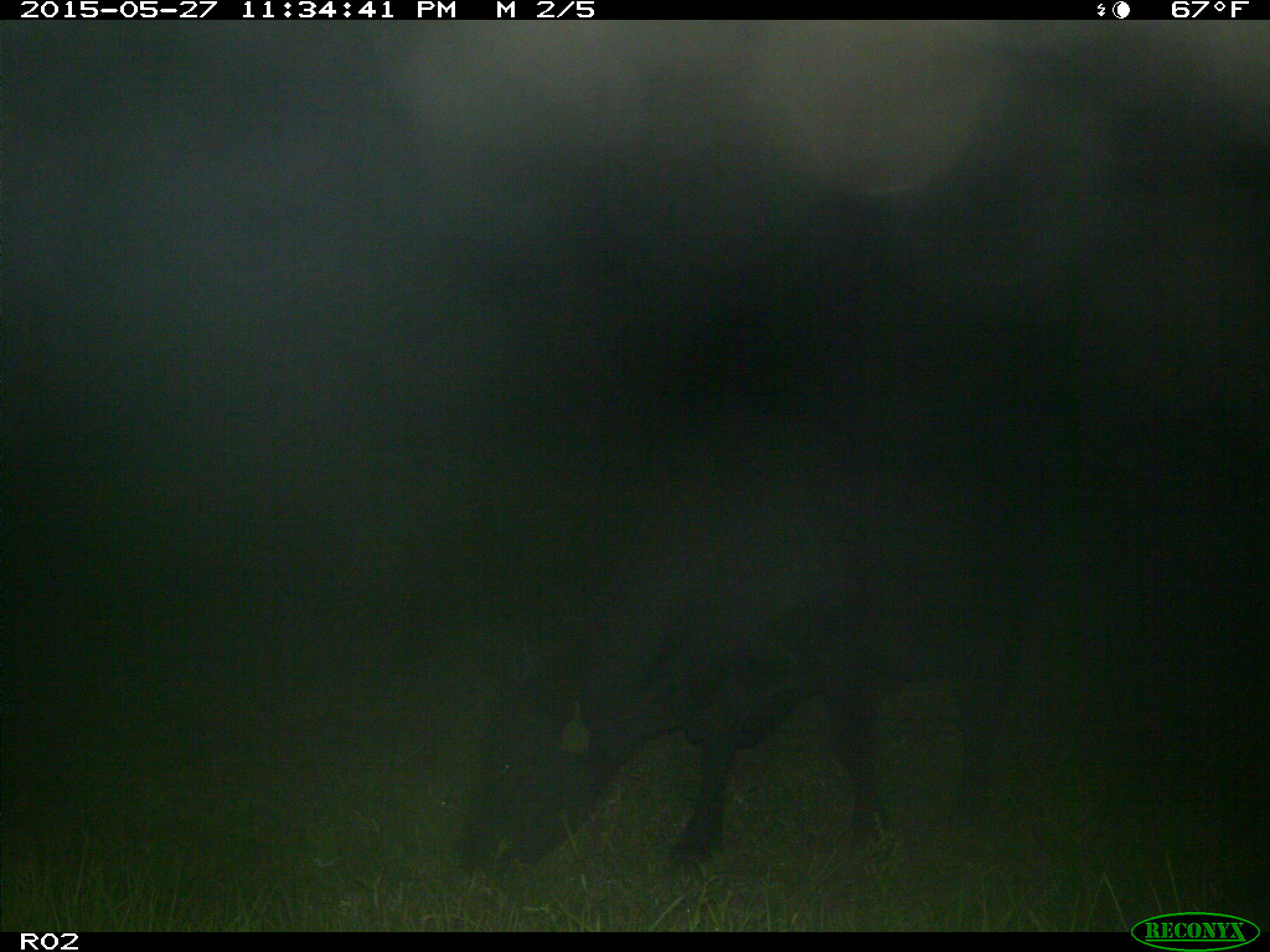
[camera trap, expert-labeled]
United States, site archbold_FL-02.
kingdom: Animalia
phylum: Chordata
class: Mammalia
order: Artiodactyla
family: Bovidae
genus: Bos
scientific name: Bos taurus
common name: domestic cow